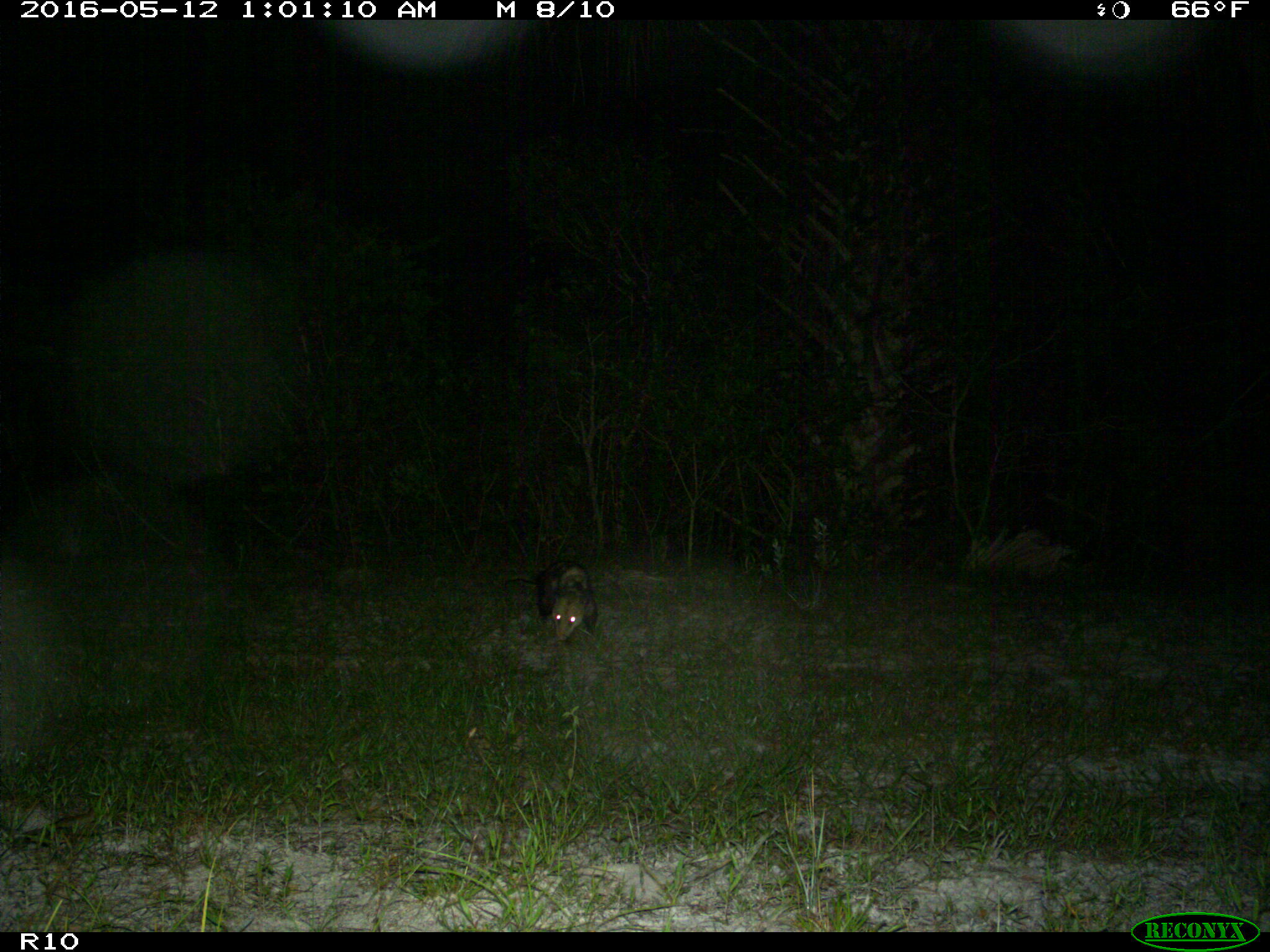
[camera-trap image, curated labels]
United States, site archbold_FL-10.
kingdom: Animalia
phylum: Chordata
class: Mammalia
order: Didelphimorphia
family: Didelphidae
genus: Didelphis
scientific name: Didelphis virginiana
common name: virginia opossum